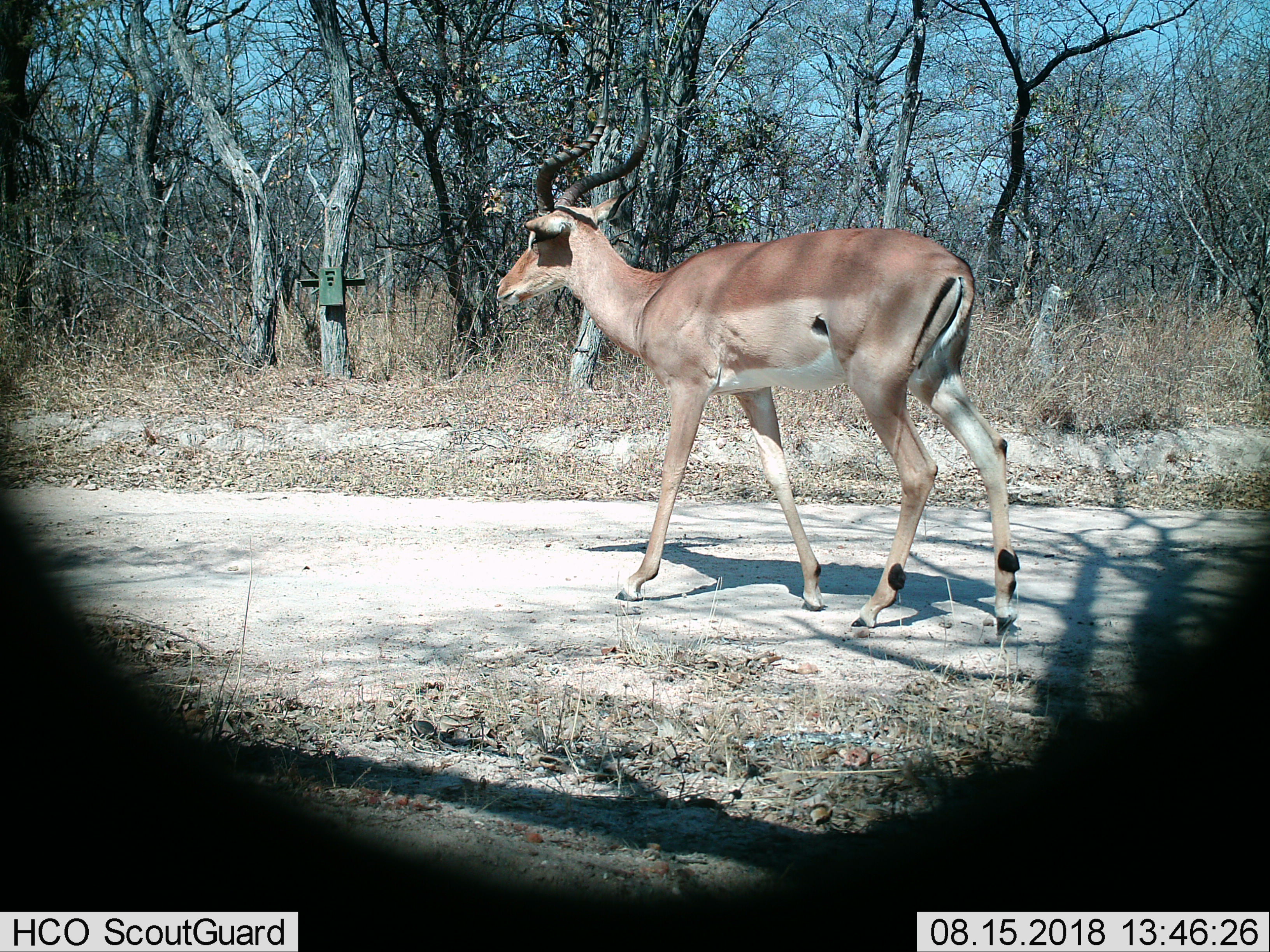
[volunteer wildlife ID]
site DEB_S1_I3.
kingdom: Animalia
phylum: Chordata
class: Mammalia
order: Artiodactyla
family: Bovidae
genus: Aepyceros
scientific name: Aepyceros melampus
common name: impala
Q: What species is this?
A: Impala (Aepyceros melampus).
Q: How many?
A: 1.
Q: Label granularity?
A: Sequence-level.